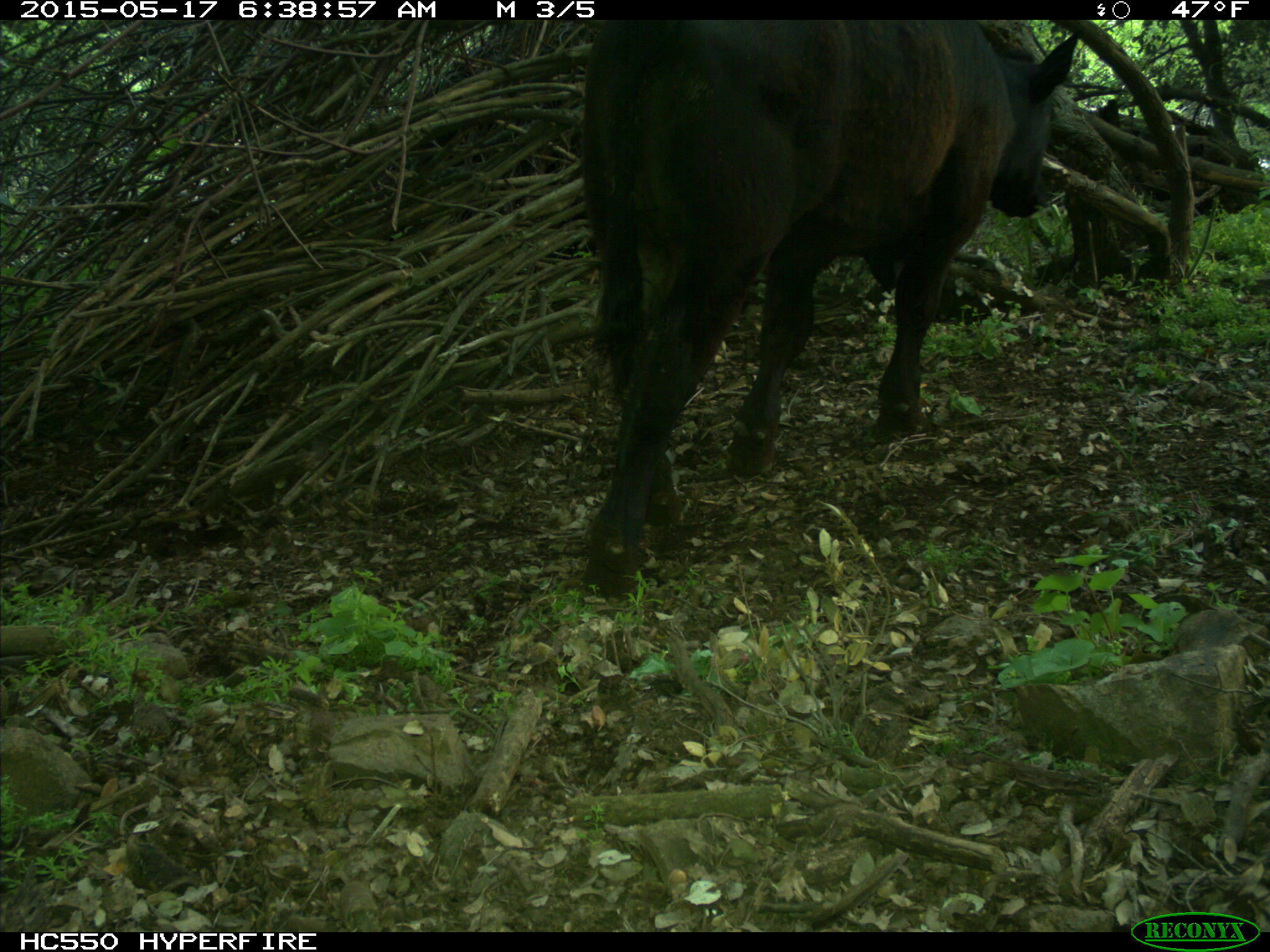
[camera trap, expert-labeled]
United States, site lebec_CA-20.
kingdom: Animalia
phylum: Chordata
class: Mammalia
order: Artiodactyla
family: Bovidae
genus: Bos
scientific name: Bos taurus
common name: domestic cow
Bos taurus (domestic cow).